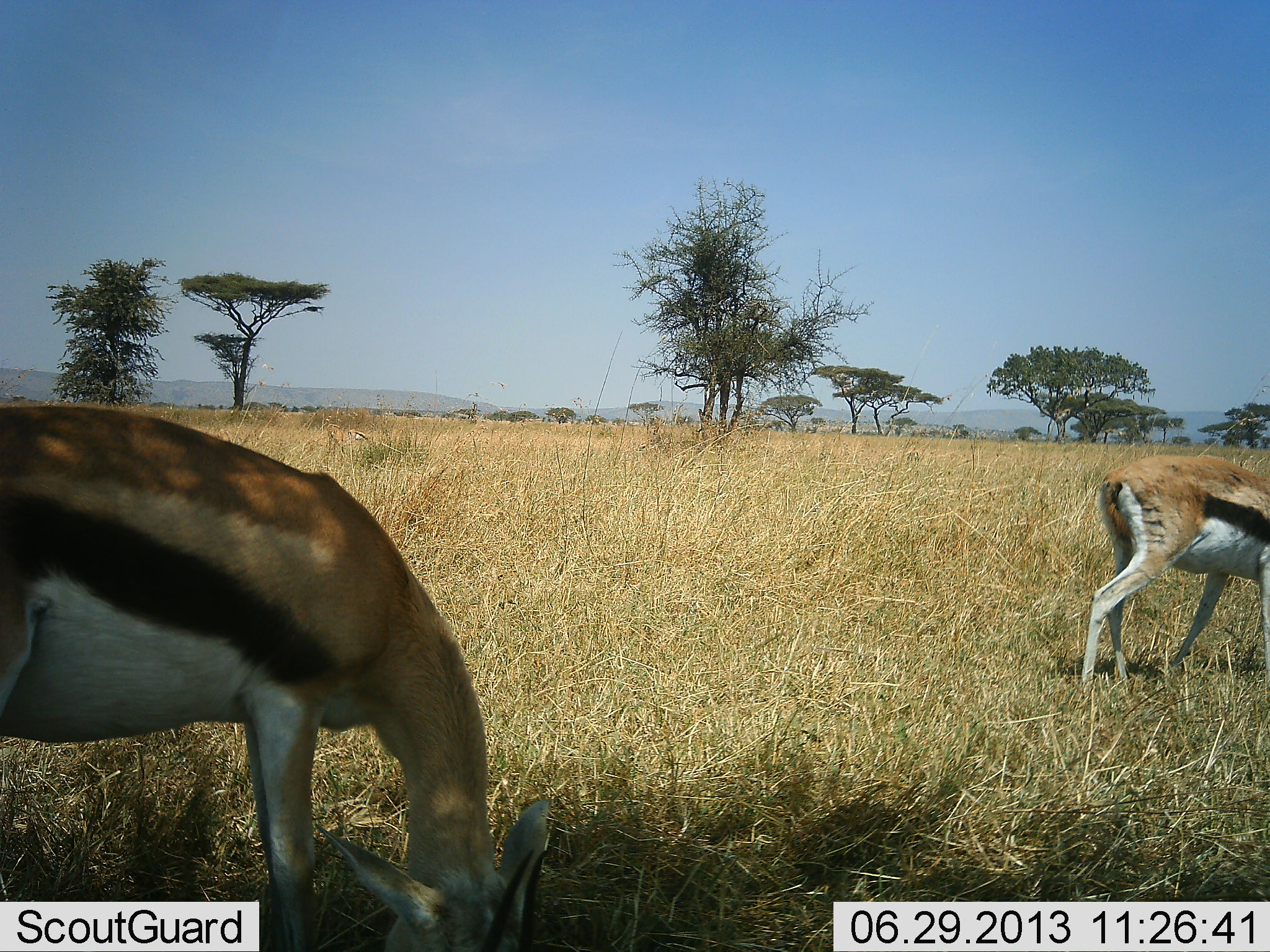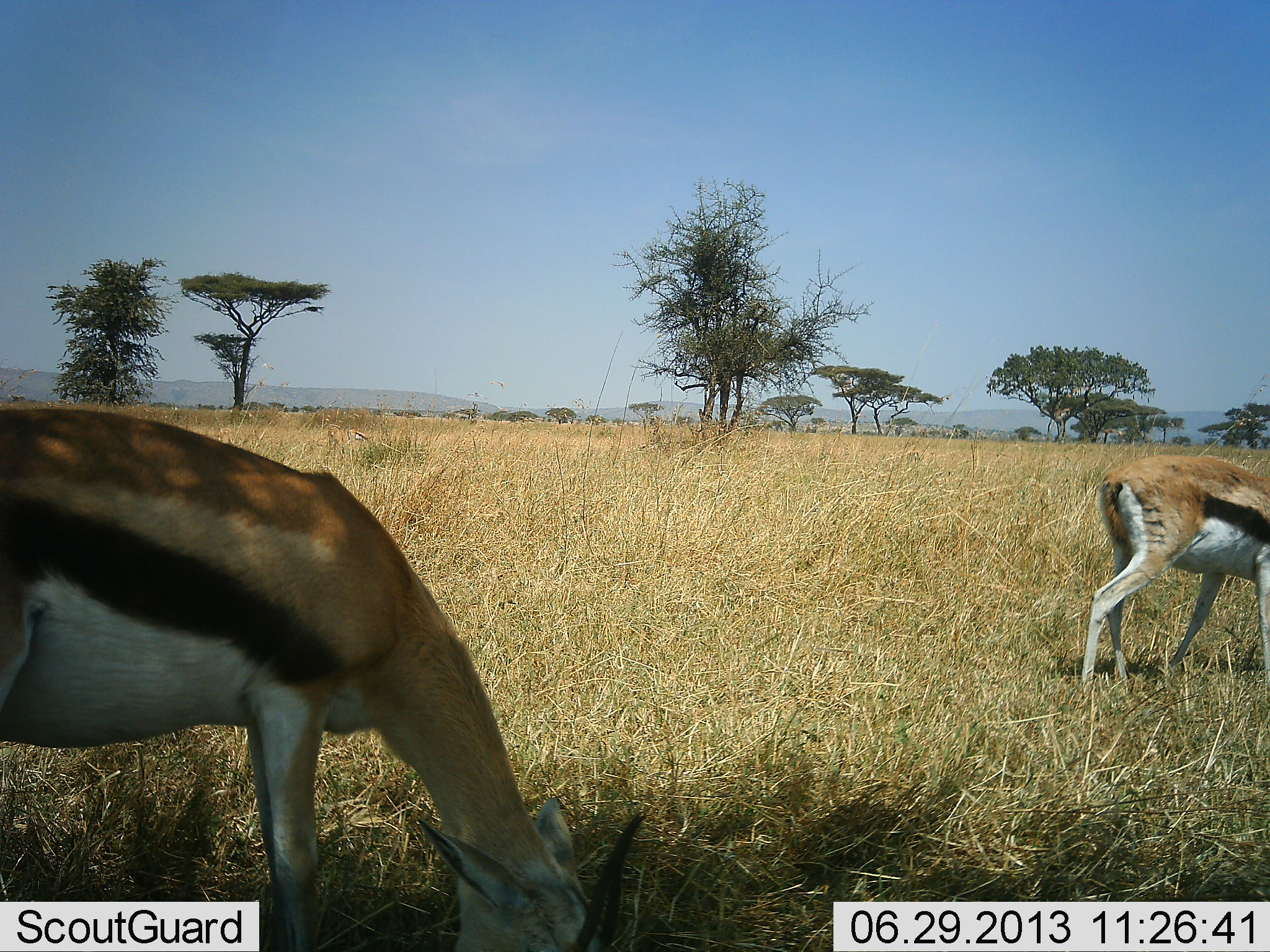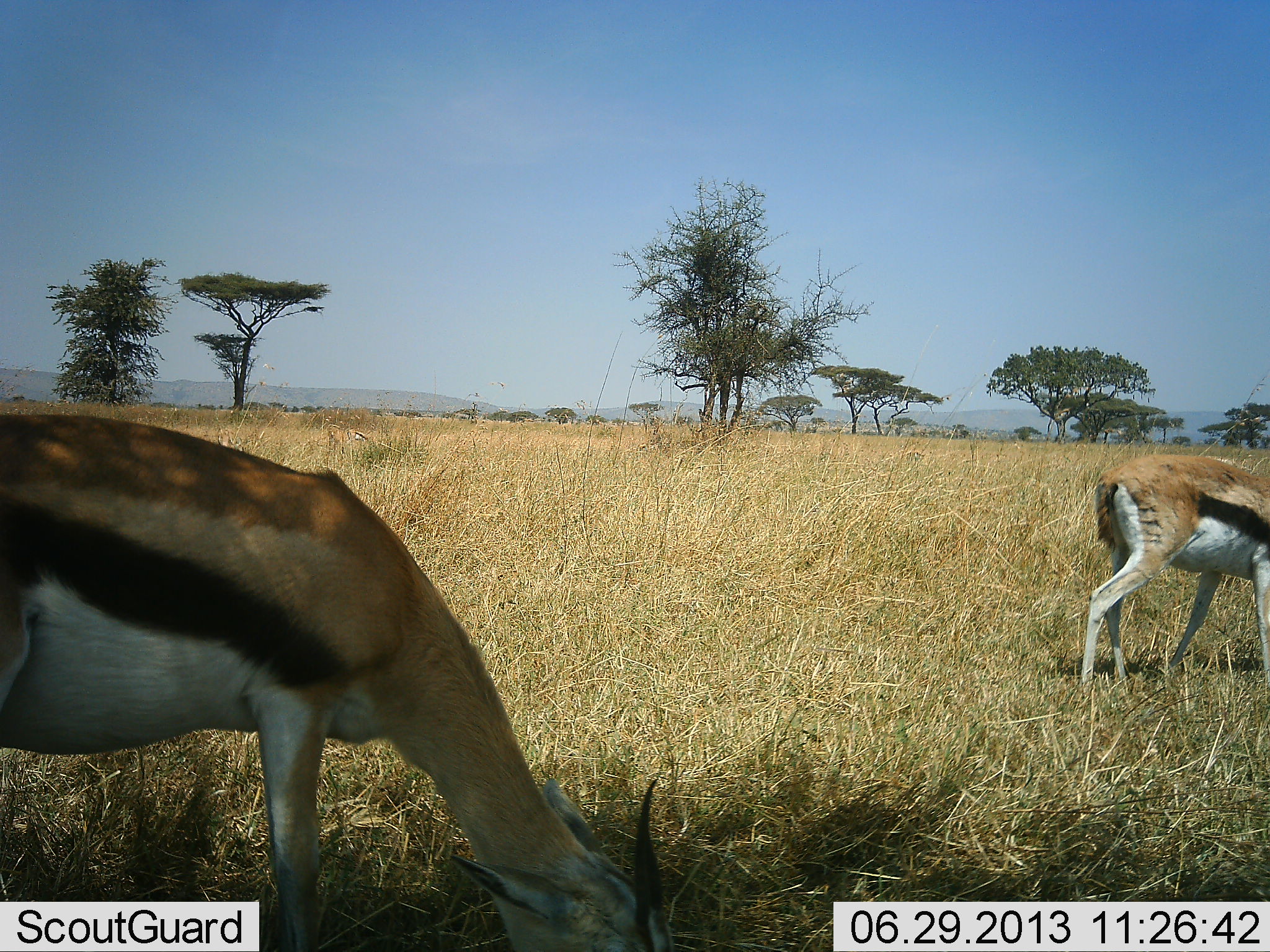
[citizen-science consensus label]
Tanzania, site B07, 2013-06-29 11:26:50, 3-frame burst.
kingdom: Animalia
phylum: Chordata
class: Mammalia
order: Artiodactyla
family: Bovidae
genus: Eudorcas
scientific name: Eudorcas thomsonii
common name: thomson's gazelle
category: gazellethomsons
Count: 2.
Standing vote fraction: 20%.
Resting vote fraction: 0%.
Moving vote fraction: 4%.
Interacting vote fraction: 0%.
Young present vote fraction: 0%.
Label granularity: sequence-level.